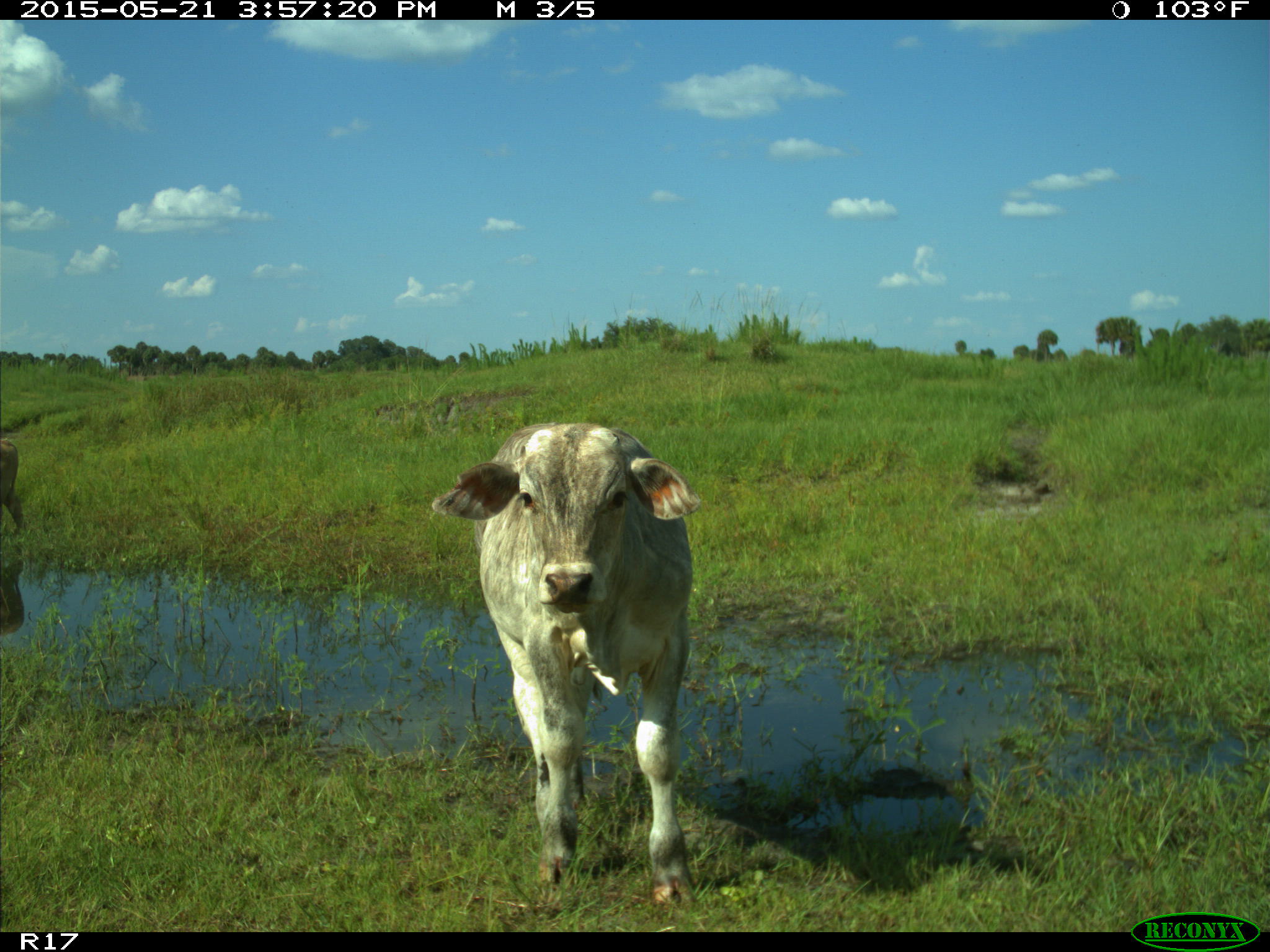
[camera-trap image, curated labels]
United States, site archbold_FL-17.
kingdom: Animalia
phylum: Chordata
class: Mammalia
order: Artiodactyla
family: Bovidae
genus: Bos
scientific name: Bos taurus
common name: domestic cow